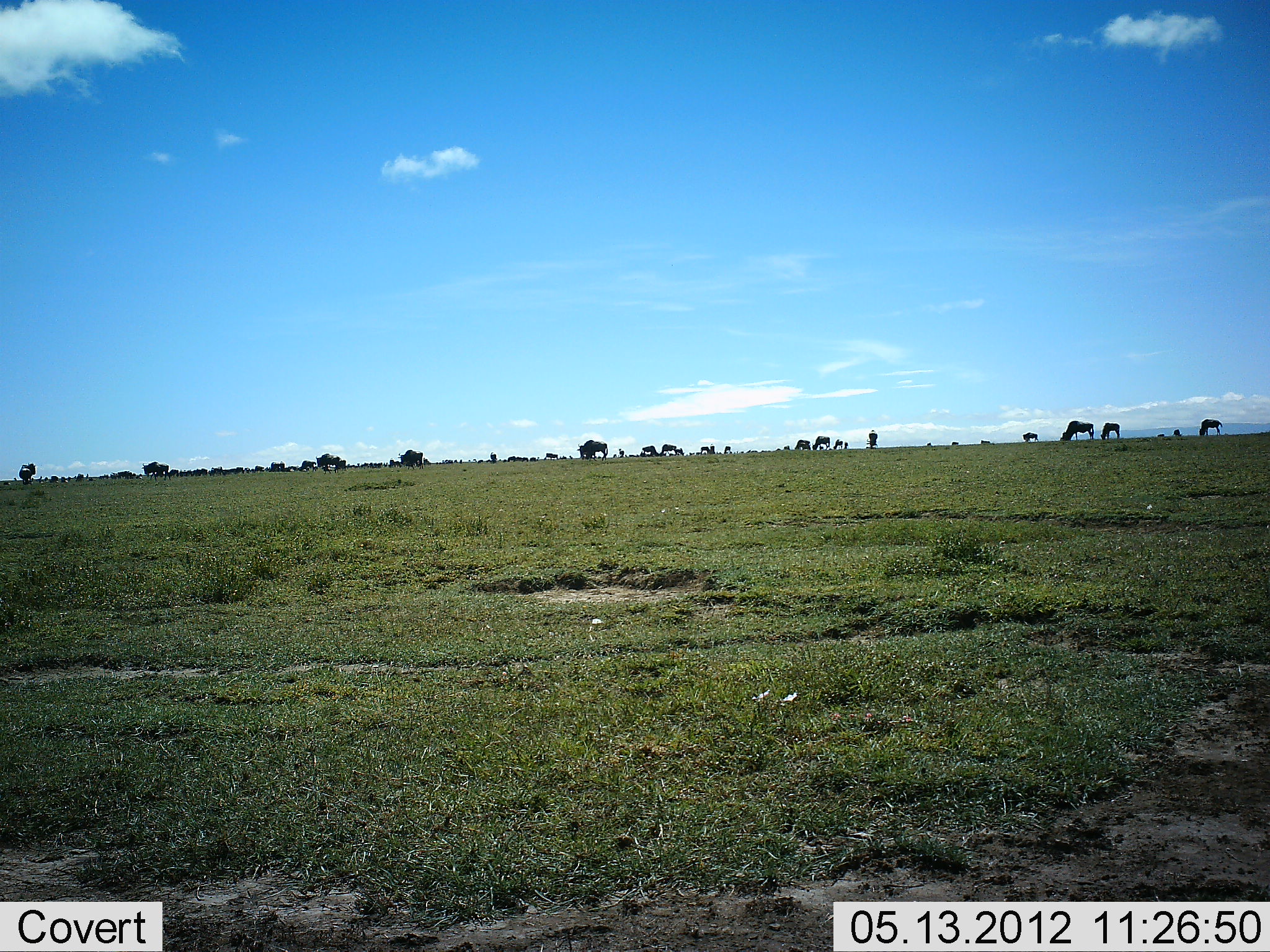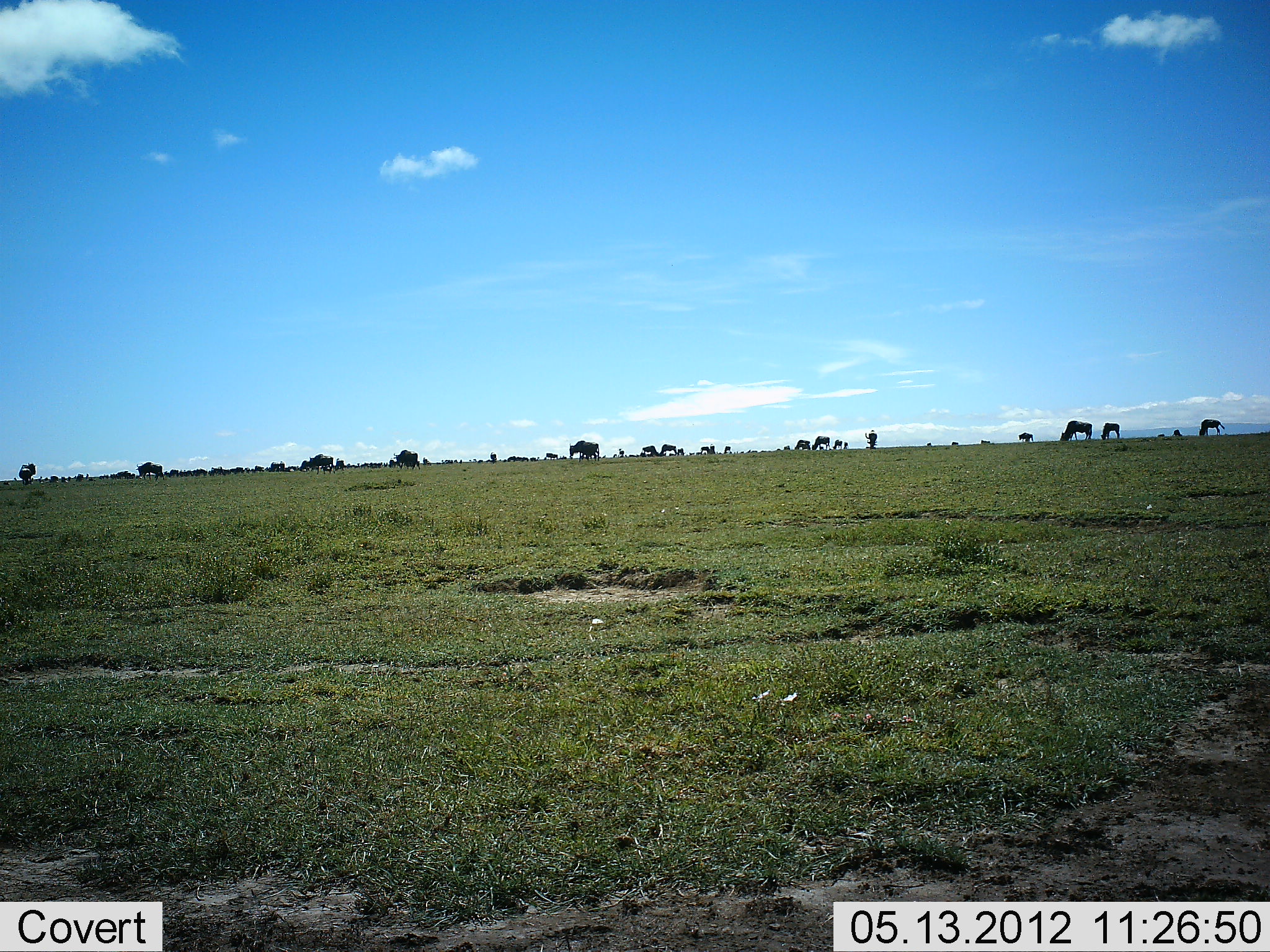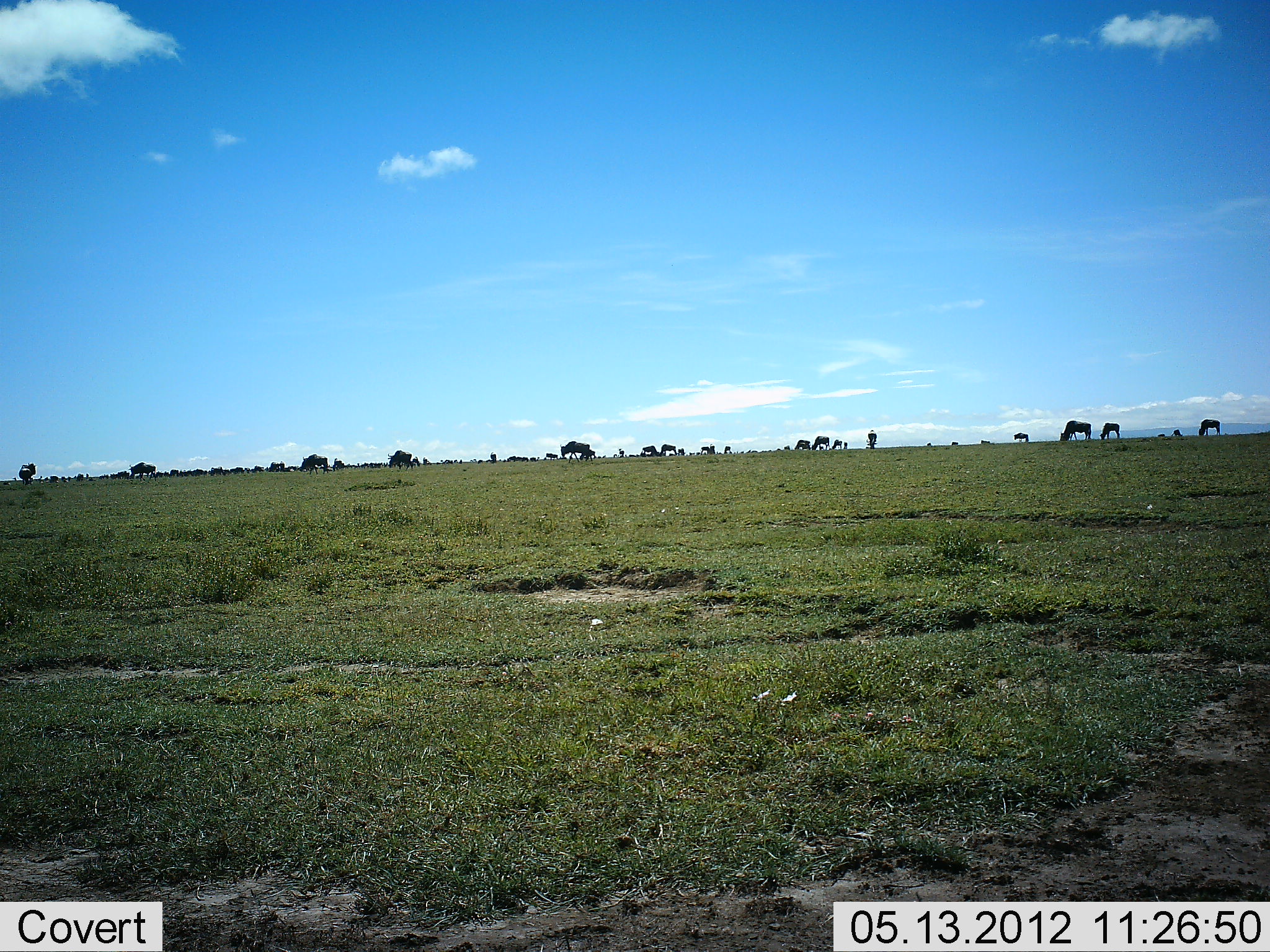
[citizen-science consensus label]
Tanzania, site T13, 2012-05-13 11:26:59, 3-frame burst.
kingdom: Animalia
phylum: Chordata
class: Mammalia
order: Artiodactyla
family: Bovidae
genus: Connochaetes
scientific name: Connochaetes taurinus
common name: blue wildebeest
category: wildebeest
Wildebeest (blue wildebeest) (Connochaetes taurinus), count 11-50. Behavior (volunteer vote fractions): standing 60%, resting 0%, moving 80%, interacting 0%. Young present (vote fraction): 10%. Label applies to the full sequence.